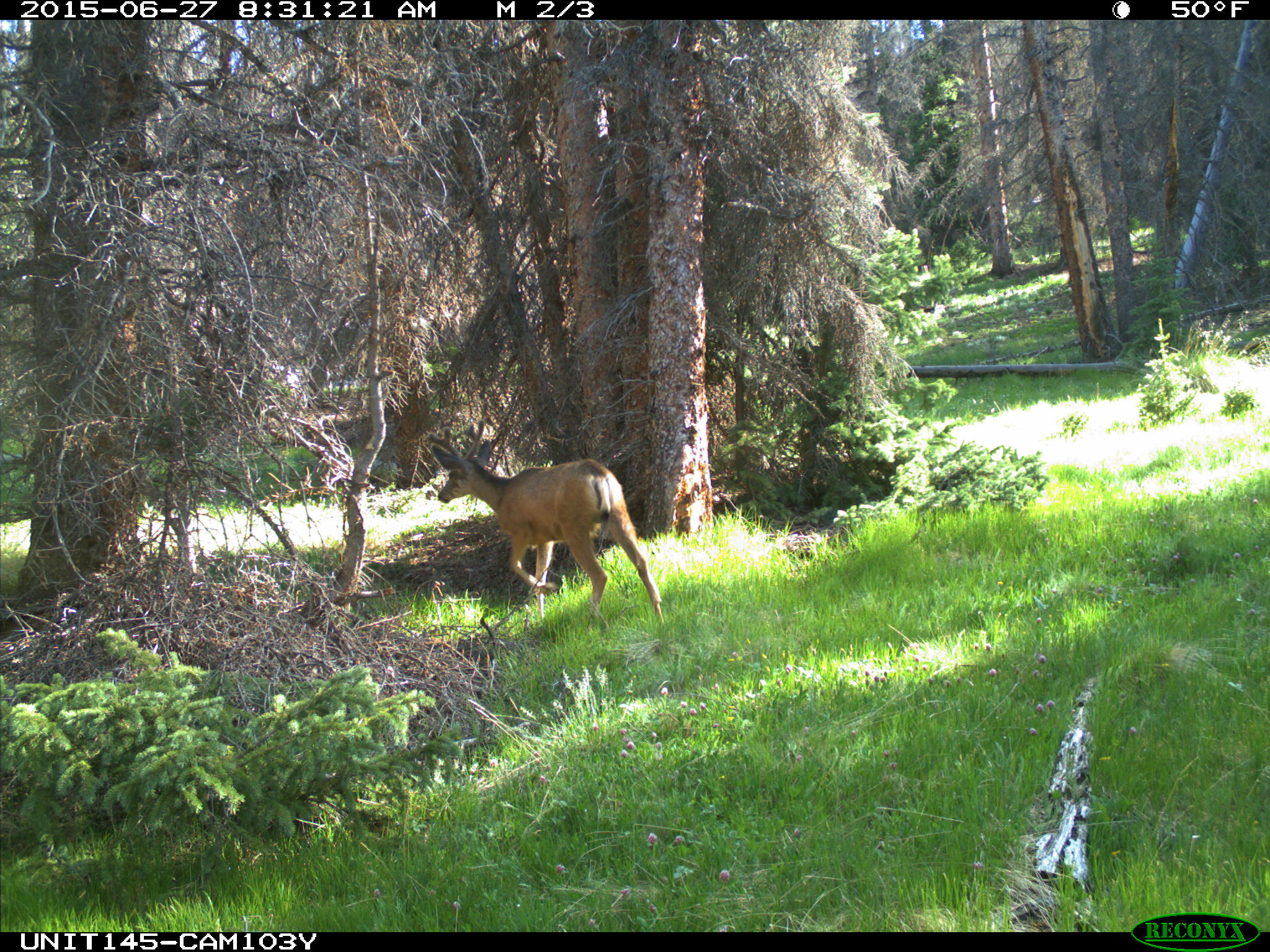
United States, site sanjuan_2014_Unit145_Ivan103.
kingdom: Animalia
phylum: Chordata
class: Mammalia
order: Artiodactyla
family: Cervidae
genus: Odocoileus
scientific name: Odocoileus hemionus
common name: mule deer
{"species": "Odocoileus hemionus (mule deer)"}